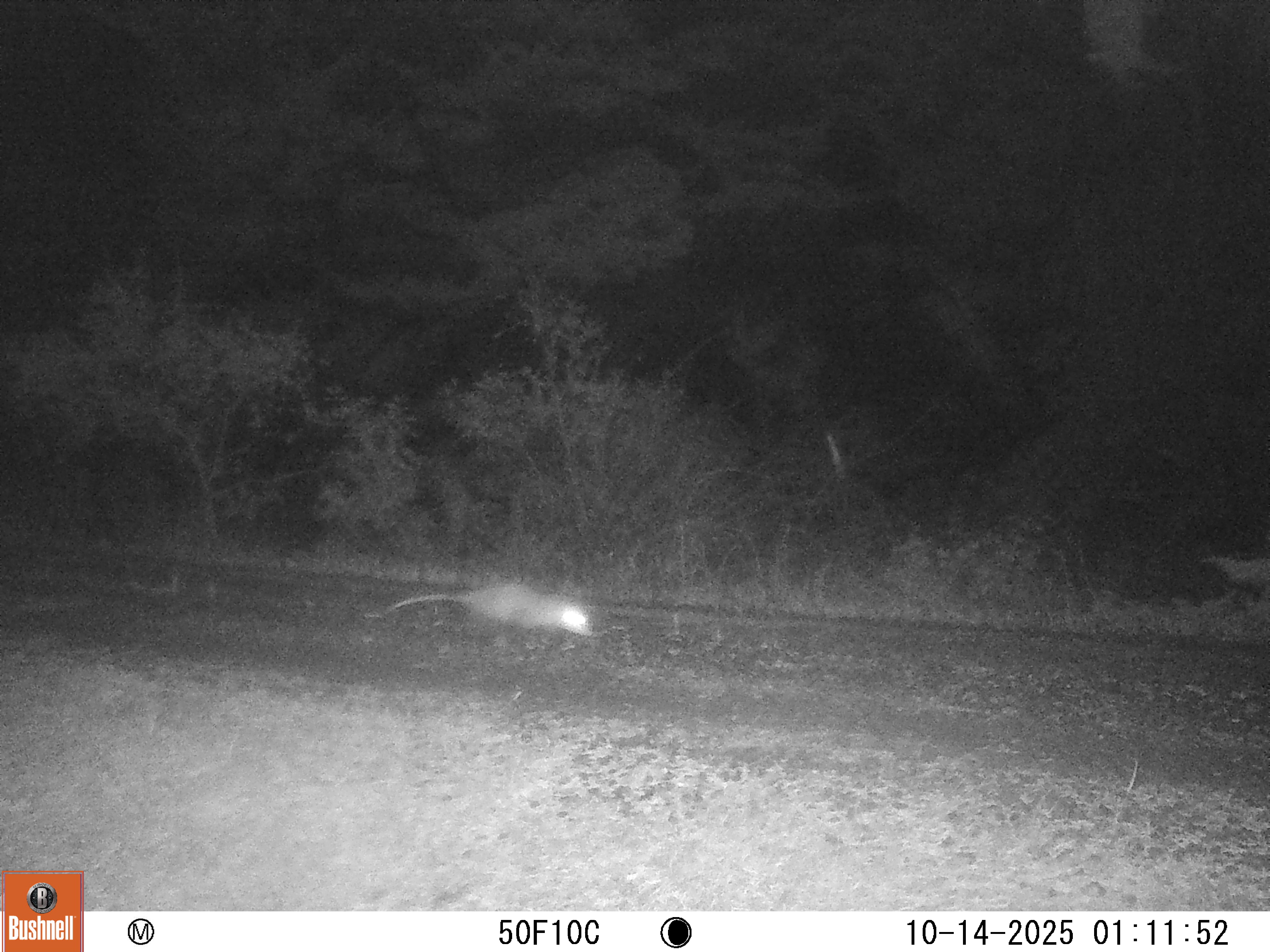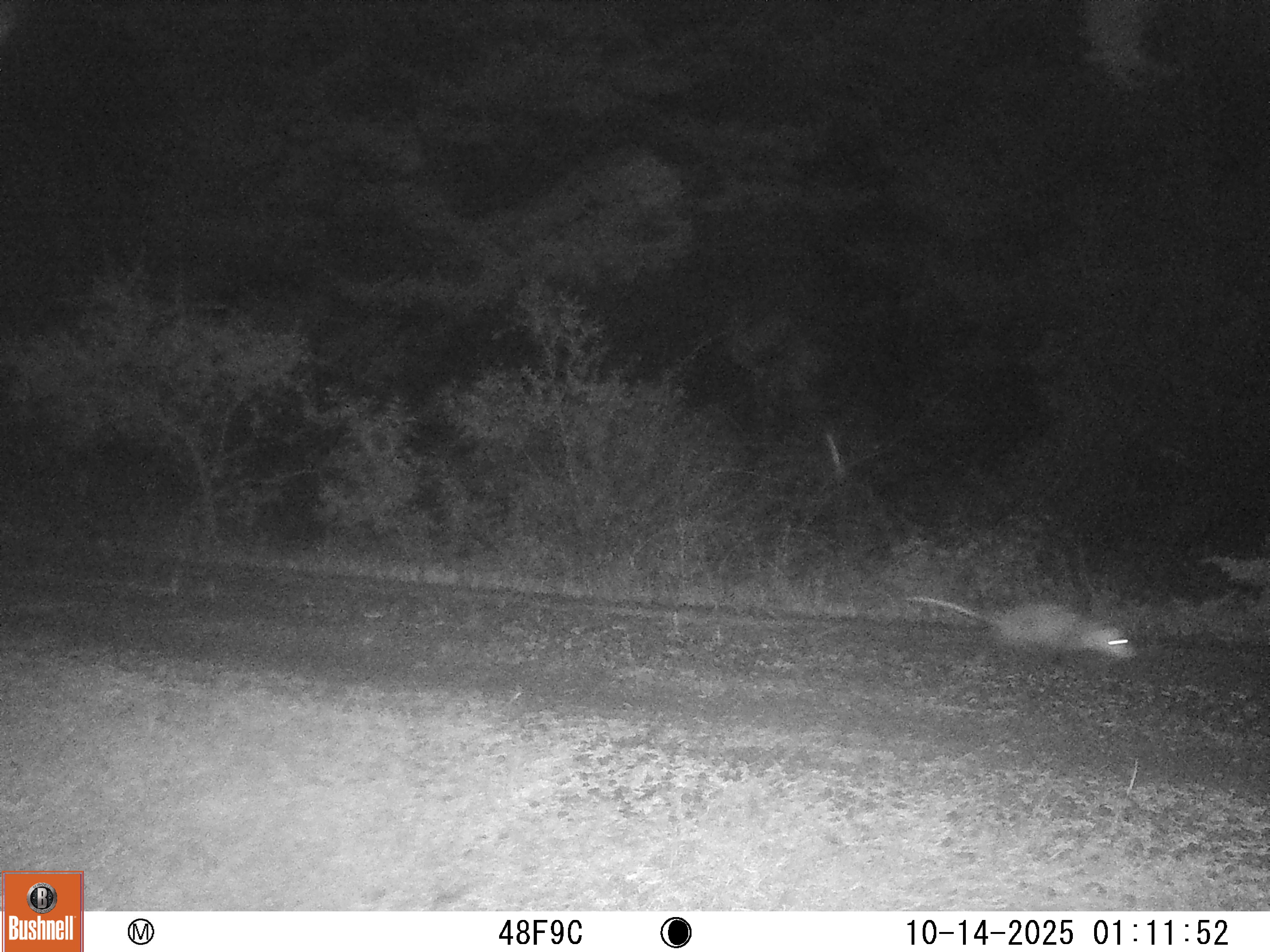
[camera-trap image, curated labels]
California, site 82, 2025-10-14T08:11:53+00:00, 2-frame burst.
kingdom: Animalia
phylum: Chordata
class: Mammalia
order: Didelphimorphia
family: Didelphidae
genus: Didelphis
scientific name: Didelphis virginiana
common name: virginia opossum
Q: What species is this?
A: Virginia opossum (Didelphis virginiana).